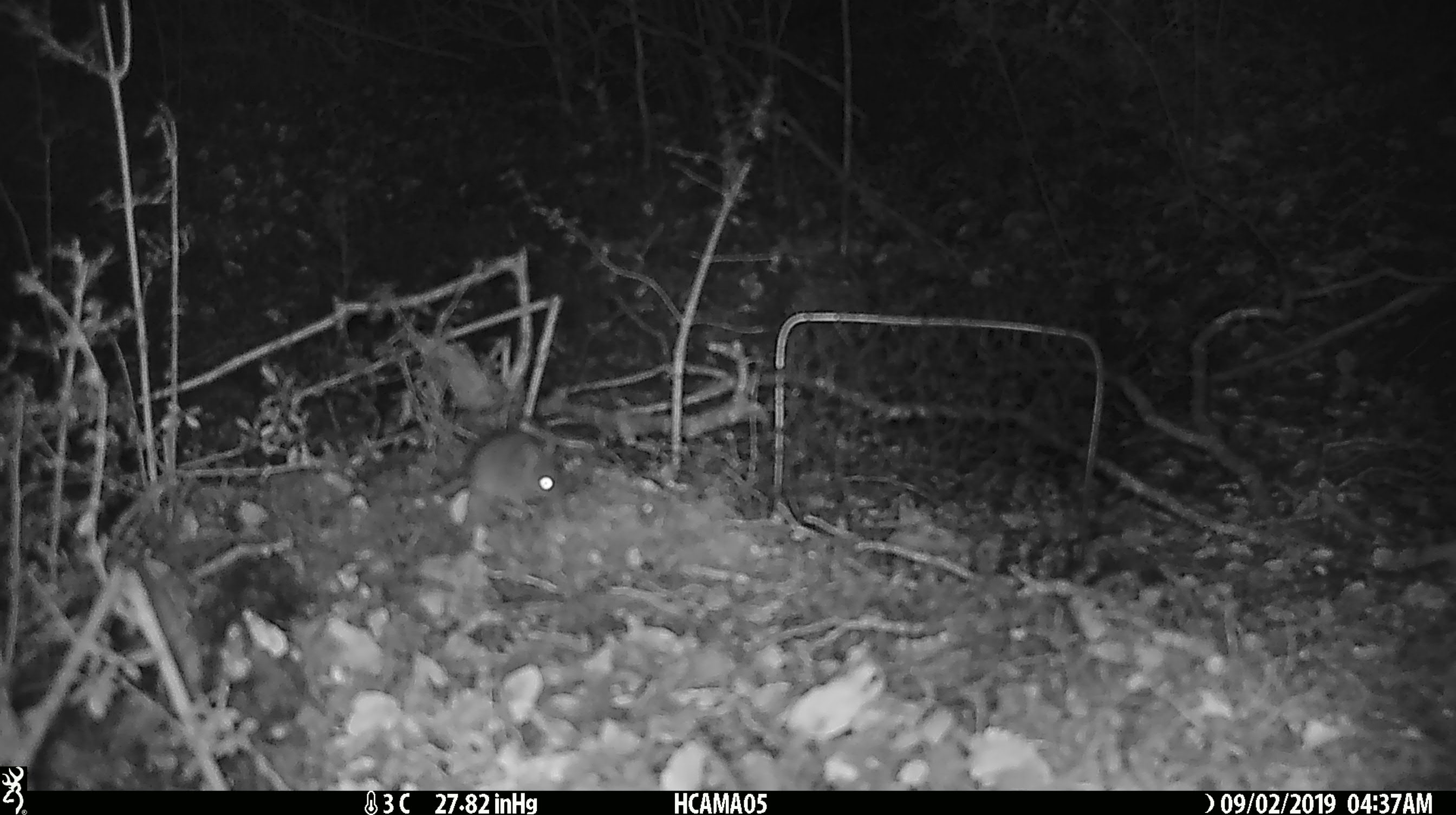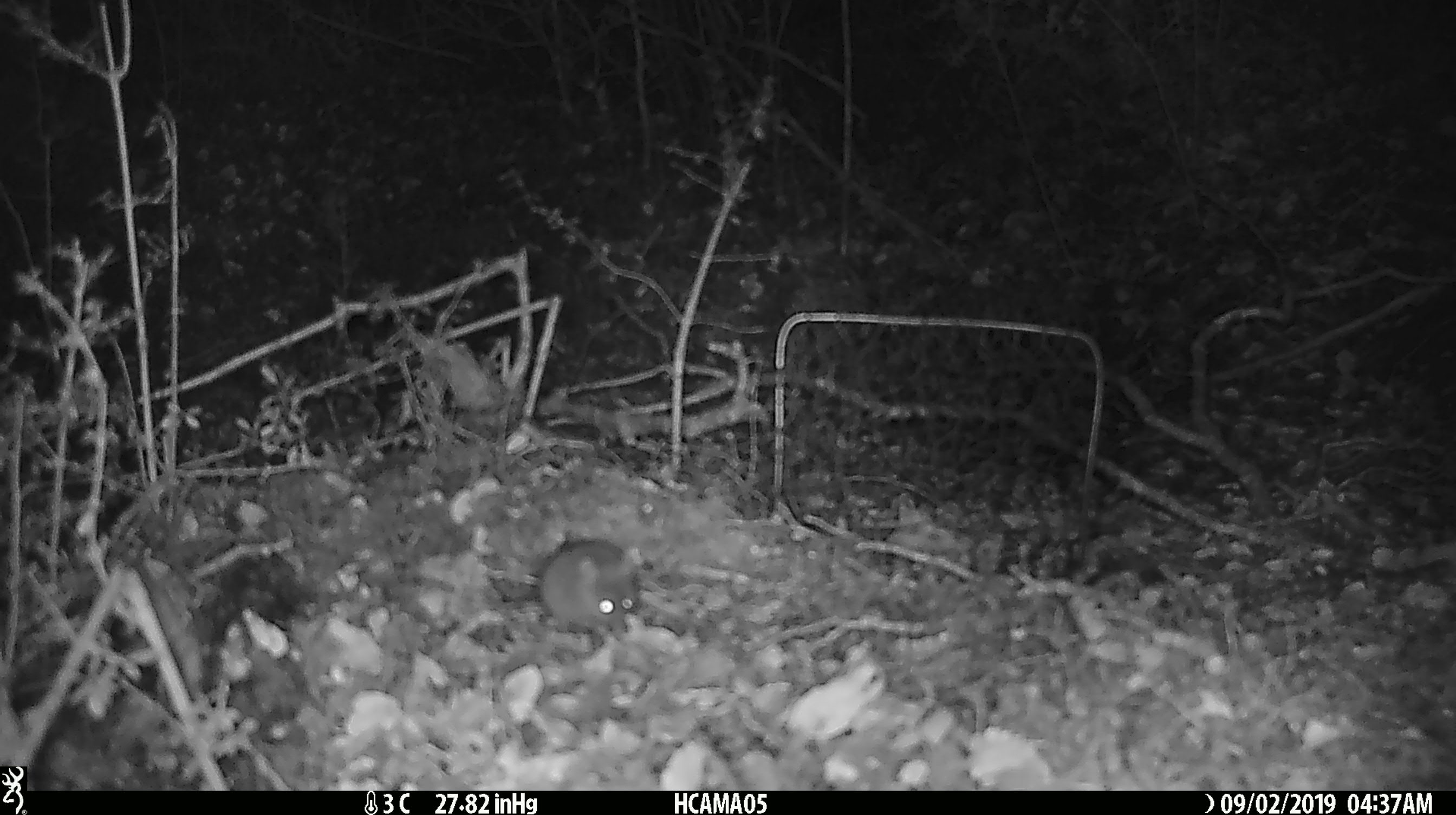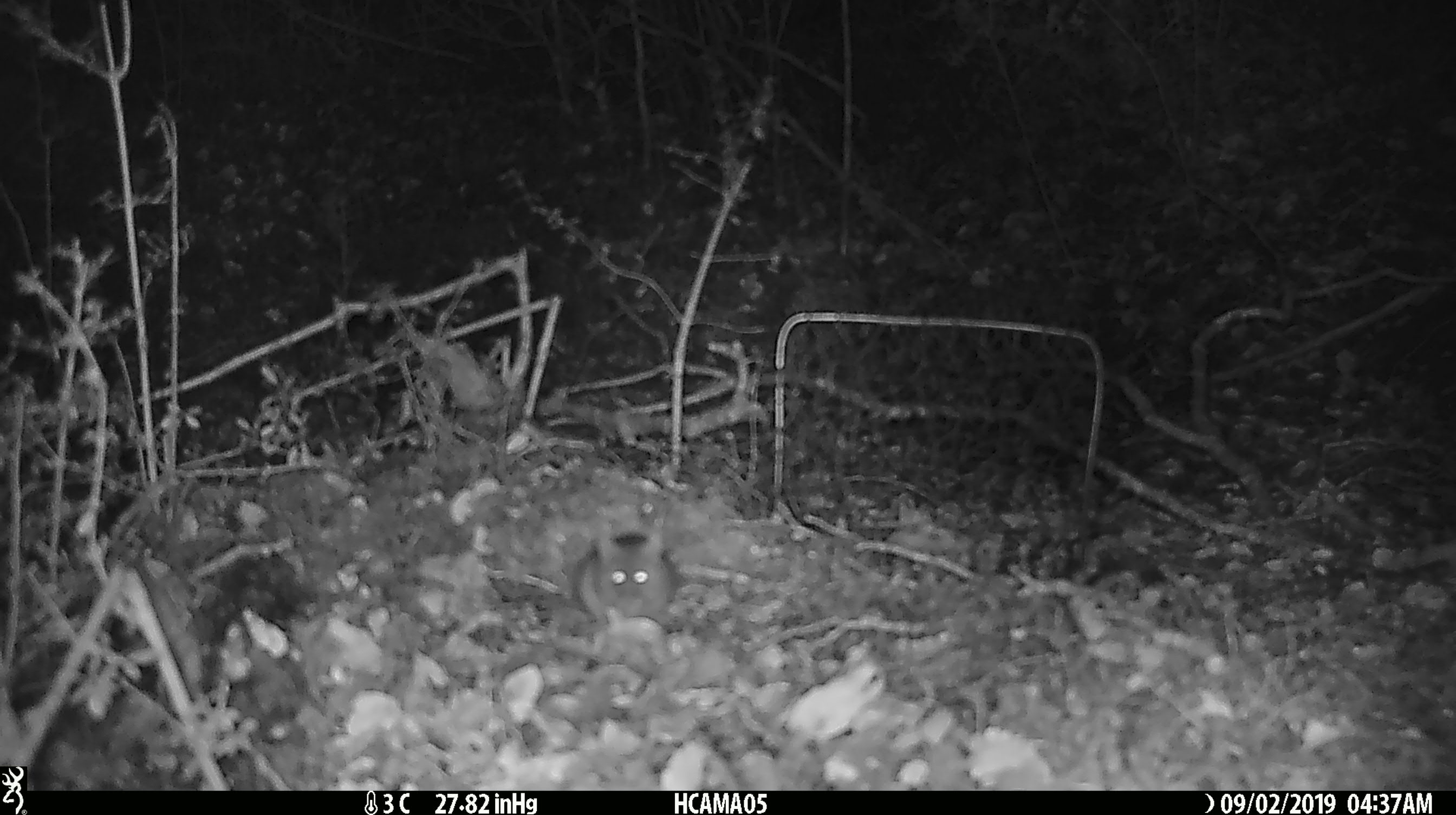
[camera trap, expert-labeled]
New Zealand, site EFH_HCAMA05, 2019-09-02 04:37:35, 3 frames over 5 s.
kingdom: Animalia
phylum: Chordata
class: Mammalia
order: Rodentia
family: Muridae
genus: Mus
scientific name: Mus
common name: mouse